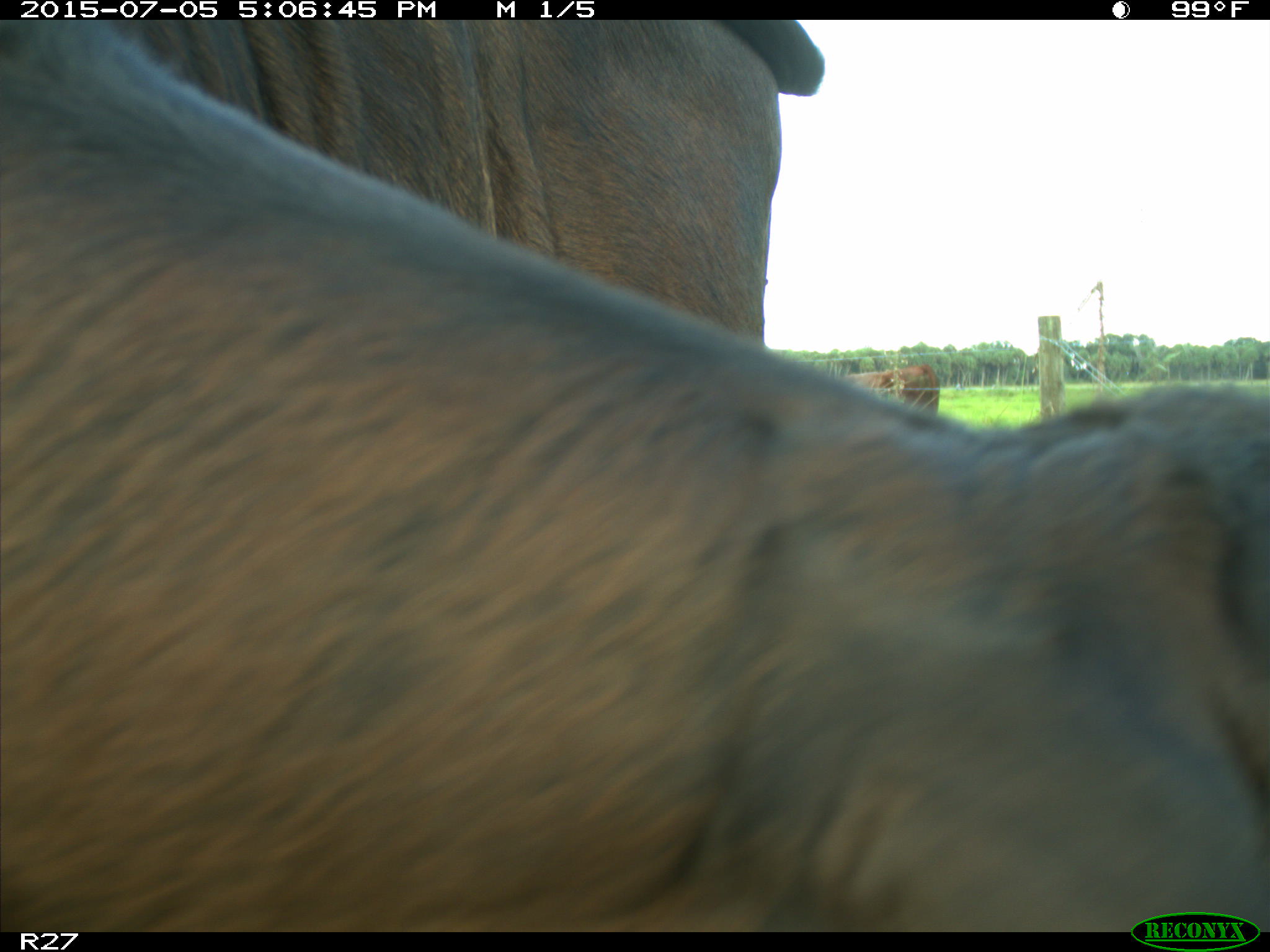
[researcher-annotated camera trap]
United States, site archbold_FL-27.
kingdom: Animalia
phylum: Chordata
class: Mammalia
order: Artiodactyla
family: Bovidae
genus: Bos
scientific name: Bos taurus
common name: domestic cow